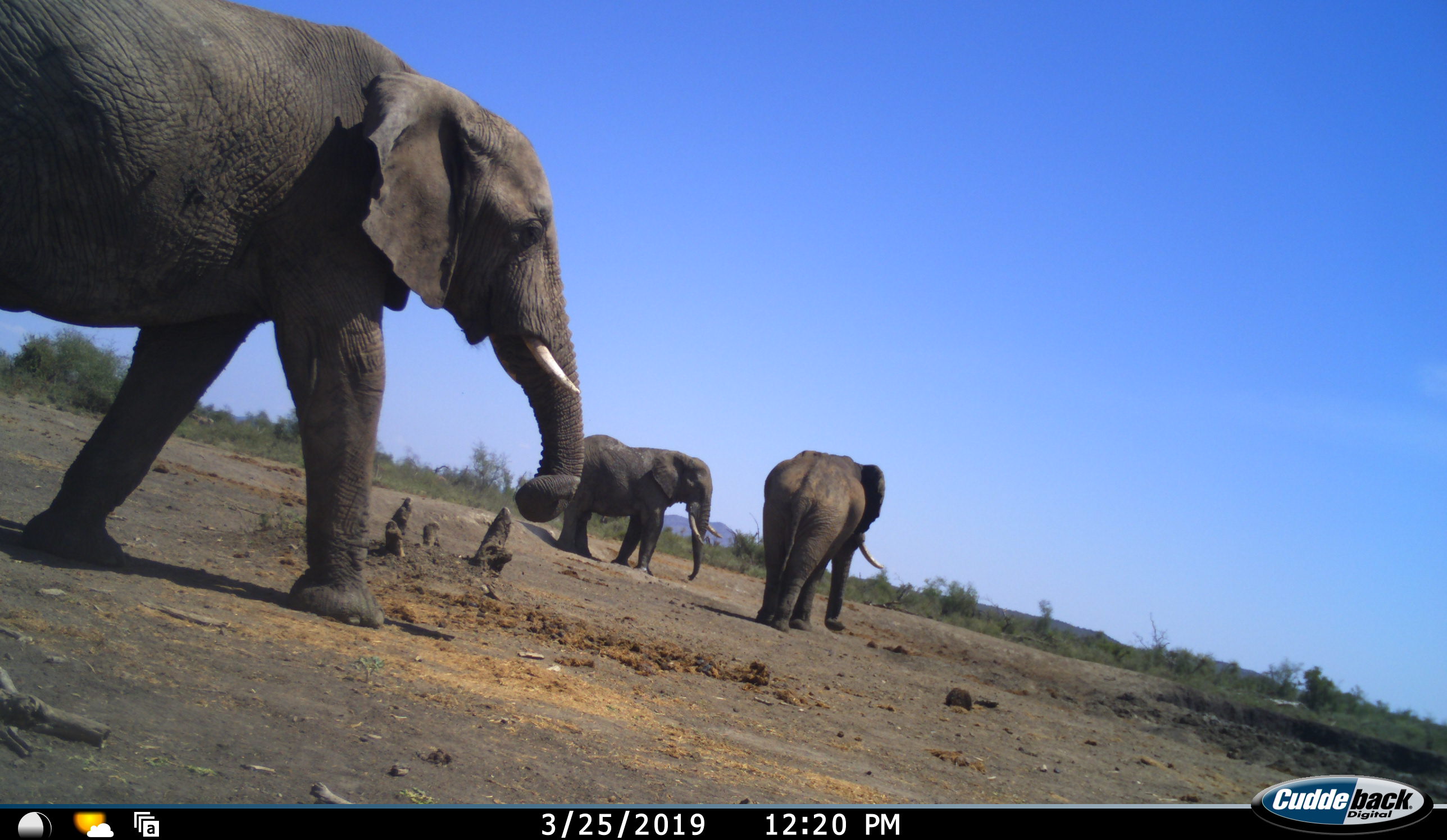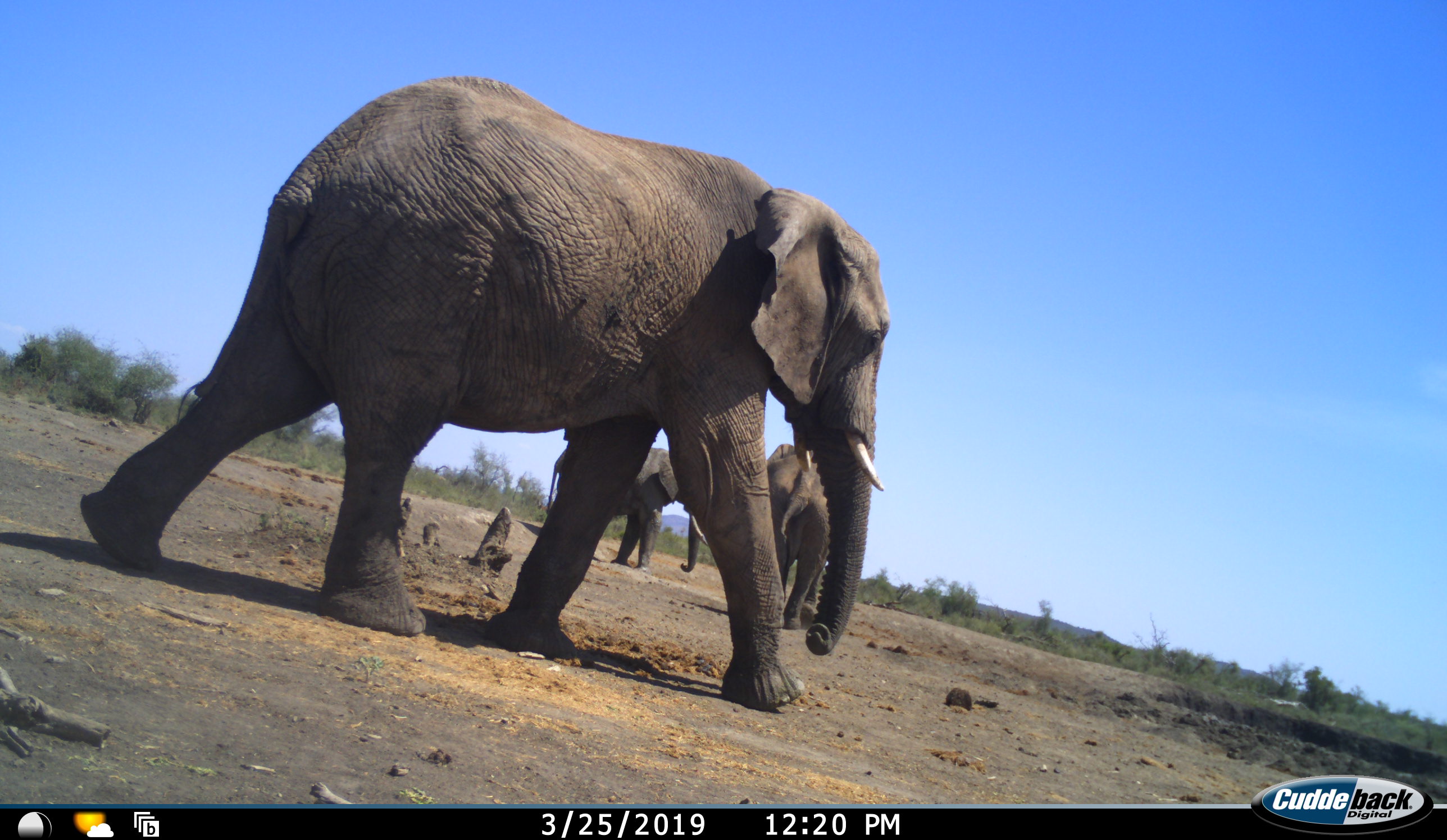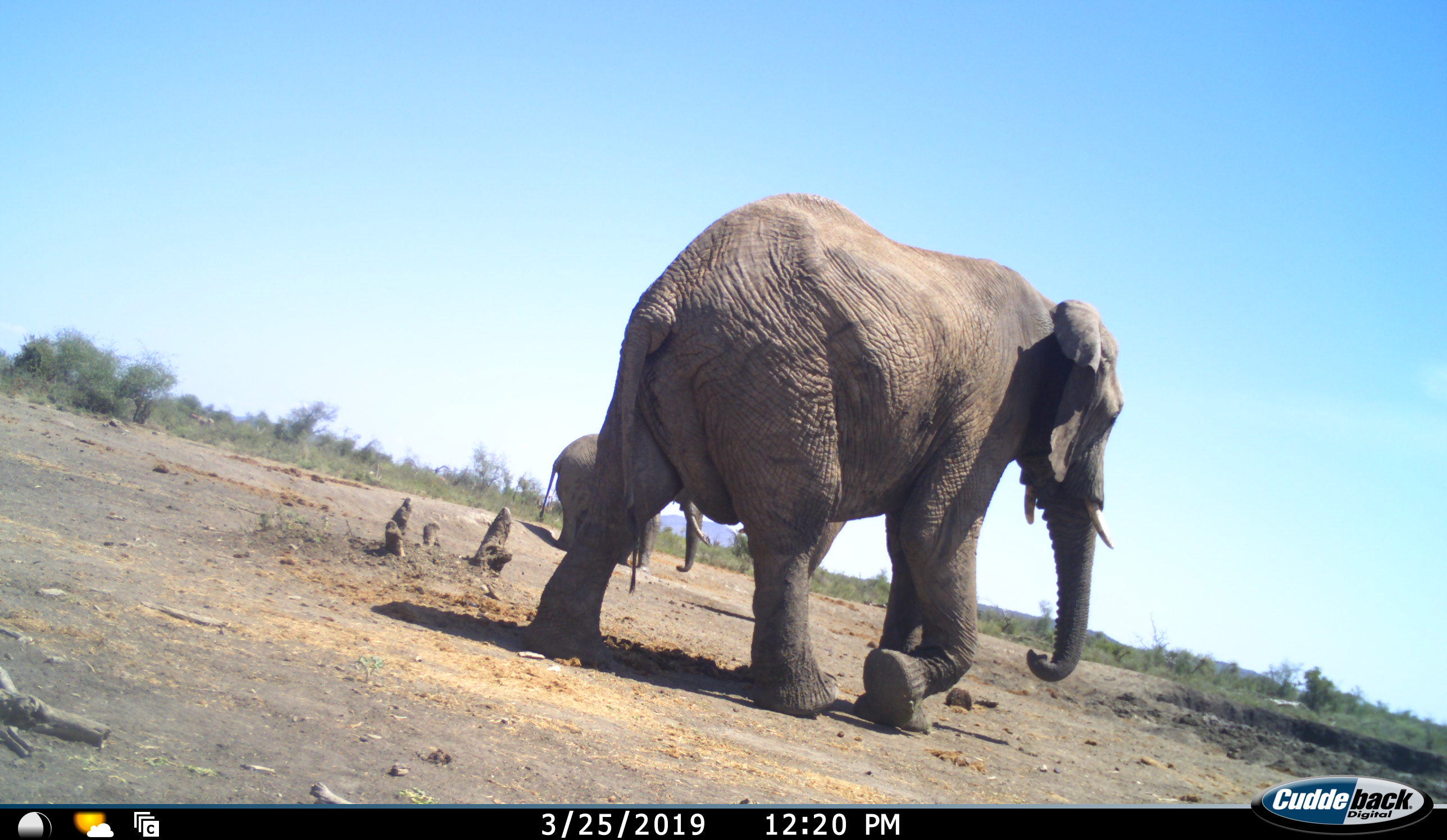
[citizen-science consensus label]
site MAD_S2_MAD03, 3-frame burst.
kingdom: Animalia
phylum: Chordata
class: Mammalia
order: Proboscidea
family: Elephantidae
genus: Loxodonta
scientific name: Loxodonta africana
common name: african bush elephant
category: elephant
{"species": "elephant (african bush elephant) (Loxodonta africana)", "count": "3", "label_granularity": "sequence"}